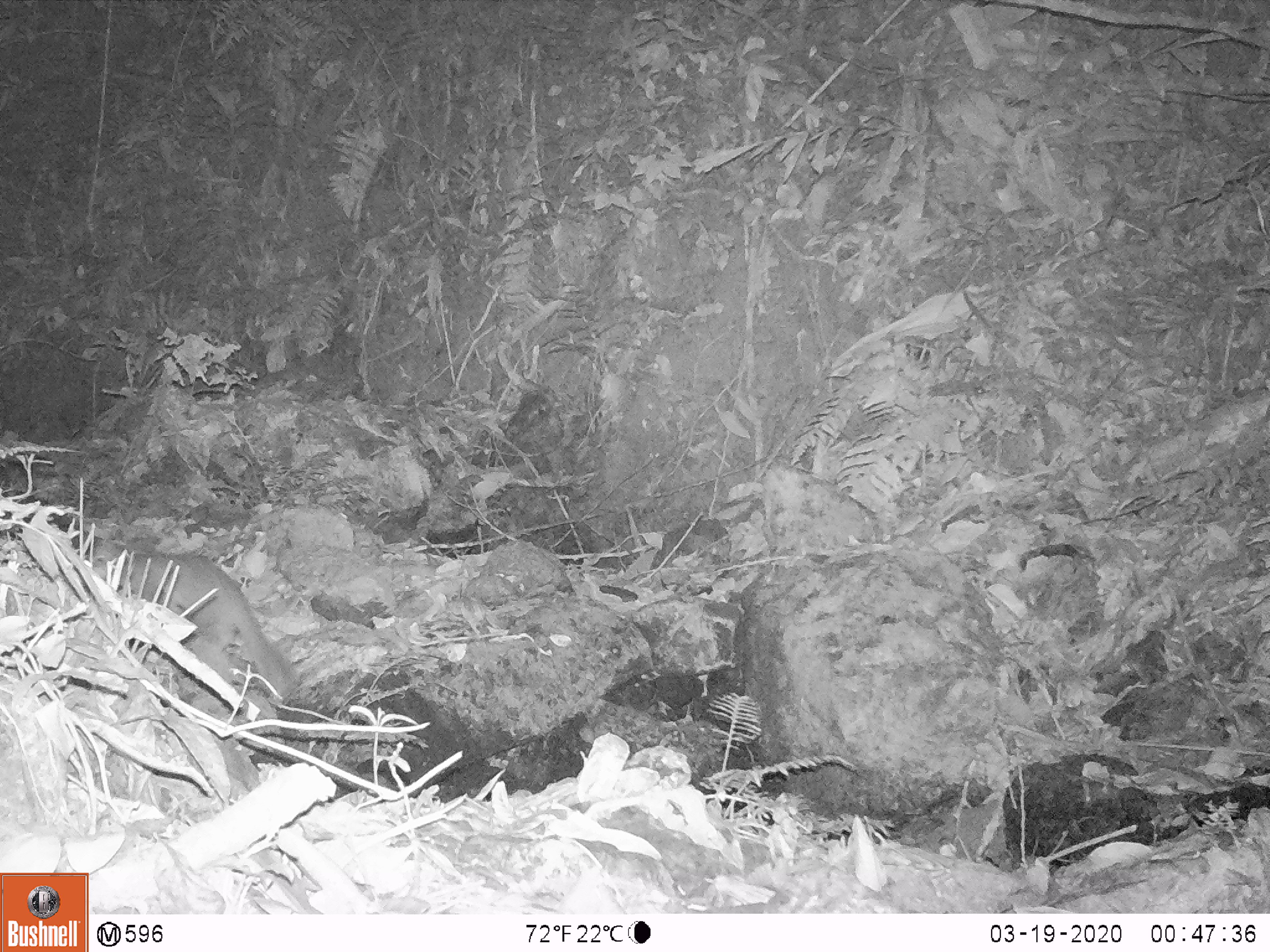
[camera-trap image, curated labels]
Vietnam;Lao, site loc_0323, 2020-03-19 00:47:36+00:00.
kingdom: Animalia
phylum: Chordata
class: Mammalia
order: Carnivora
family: Mustelidae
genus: Melogale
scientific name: Melogale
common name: ferret badger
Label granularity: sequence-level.